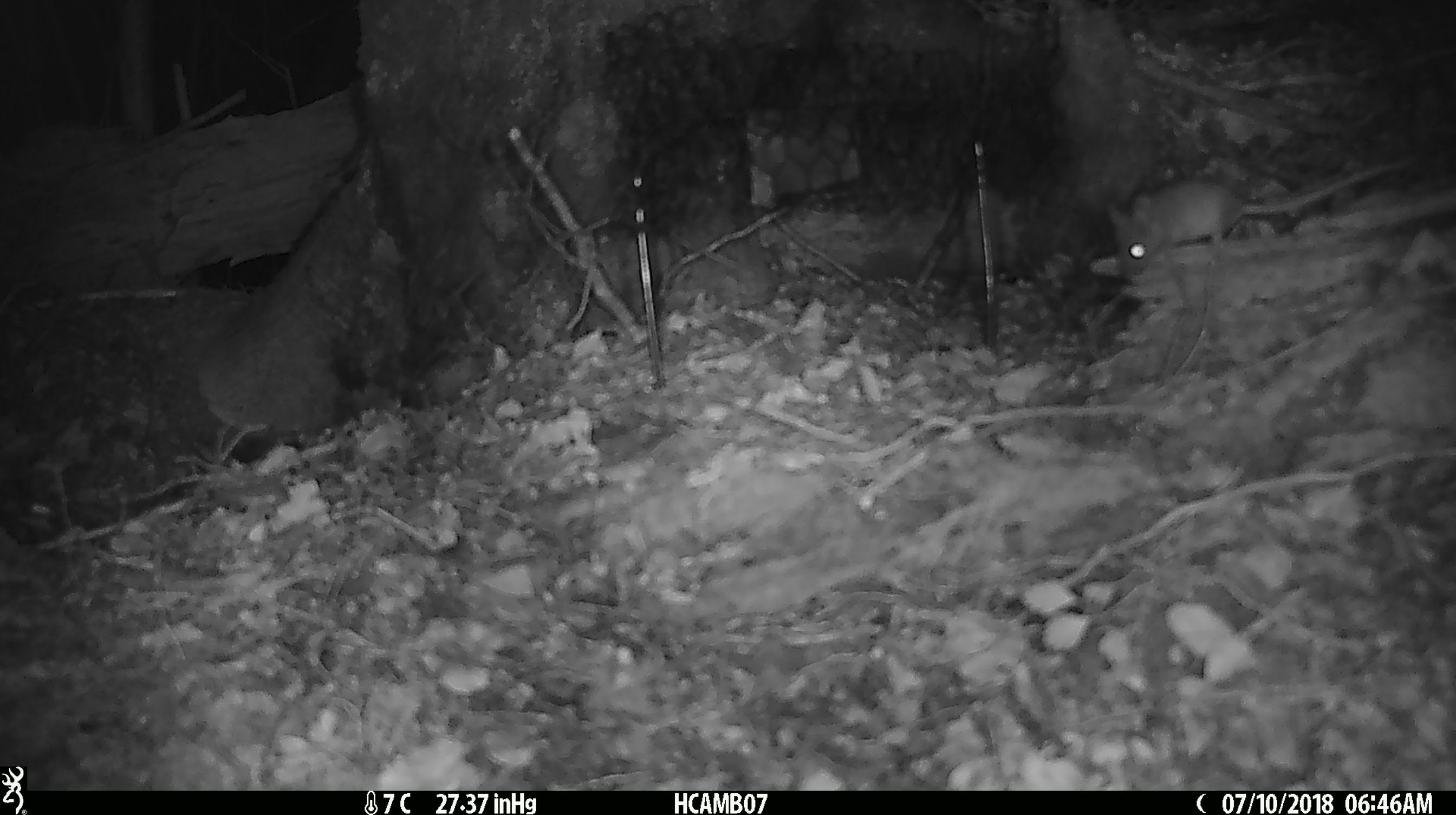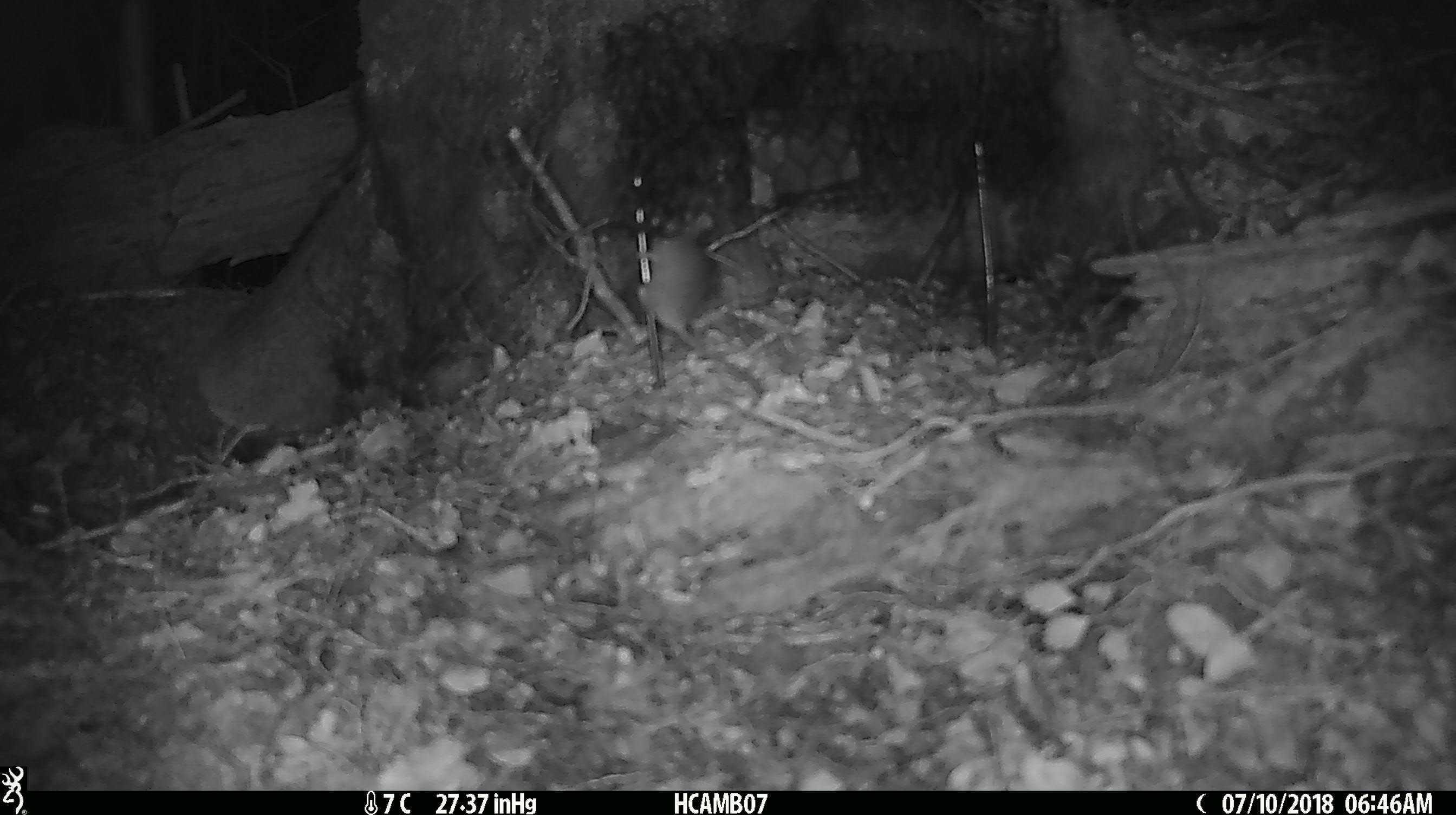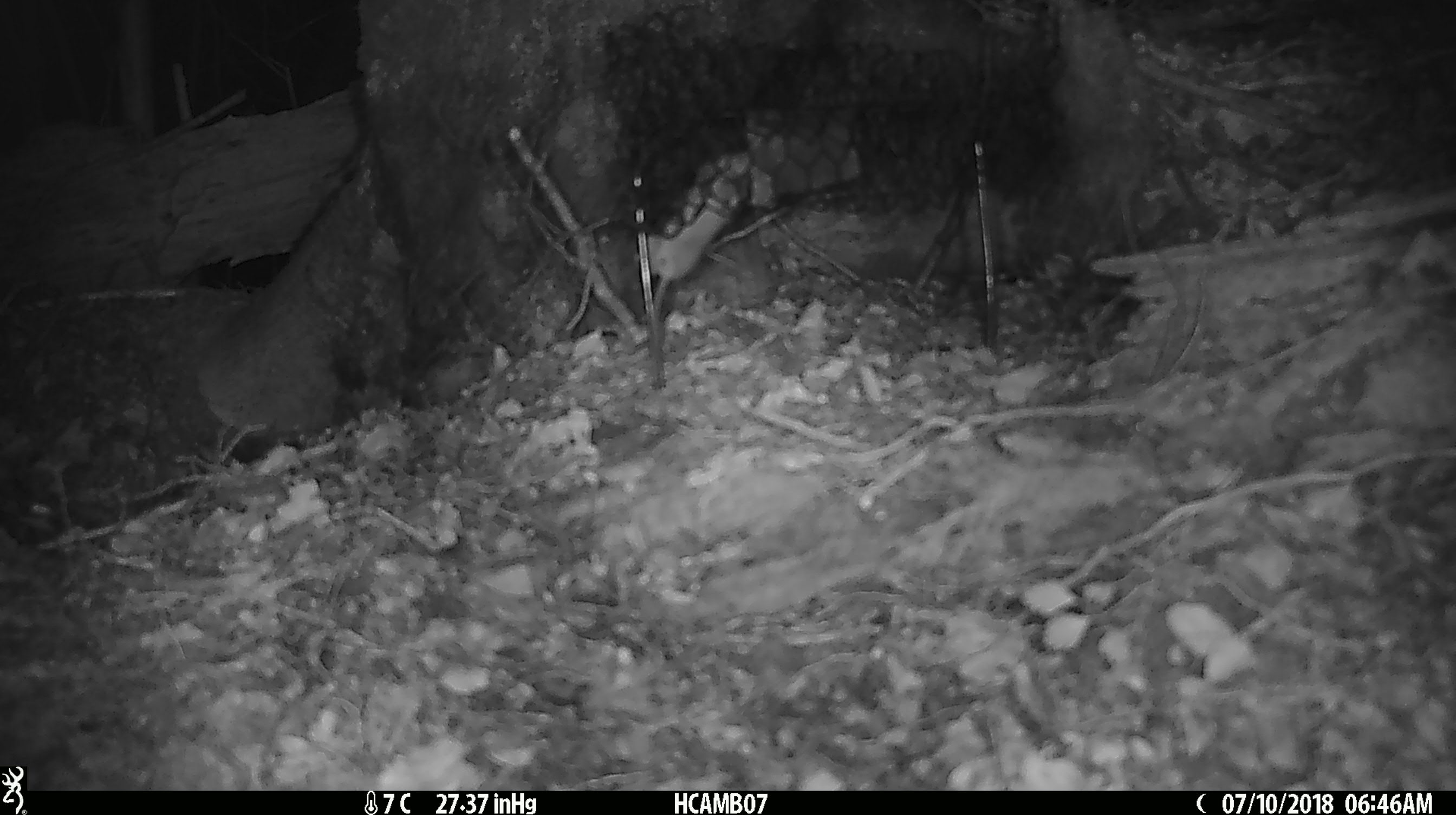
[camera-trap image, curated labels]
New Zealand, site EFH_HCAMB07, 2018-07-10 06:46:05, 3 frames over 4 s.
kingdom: Animalia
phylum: Chordata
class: Mammalia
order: Rodentia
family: Muridae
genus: Mus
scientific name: Mus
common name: mouse